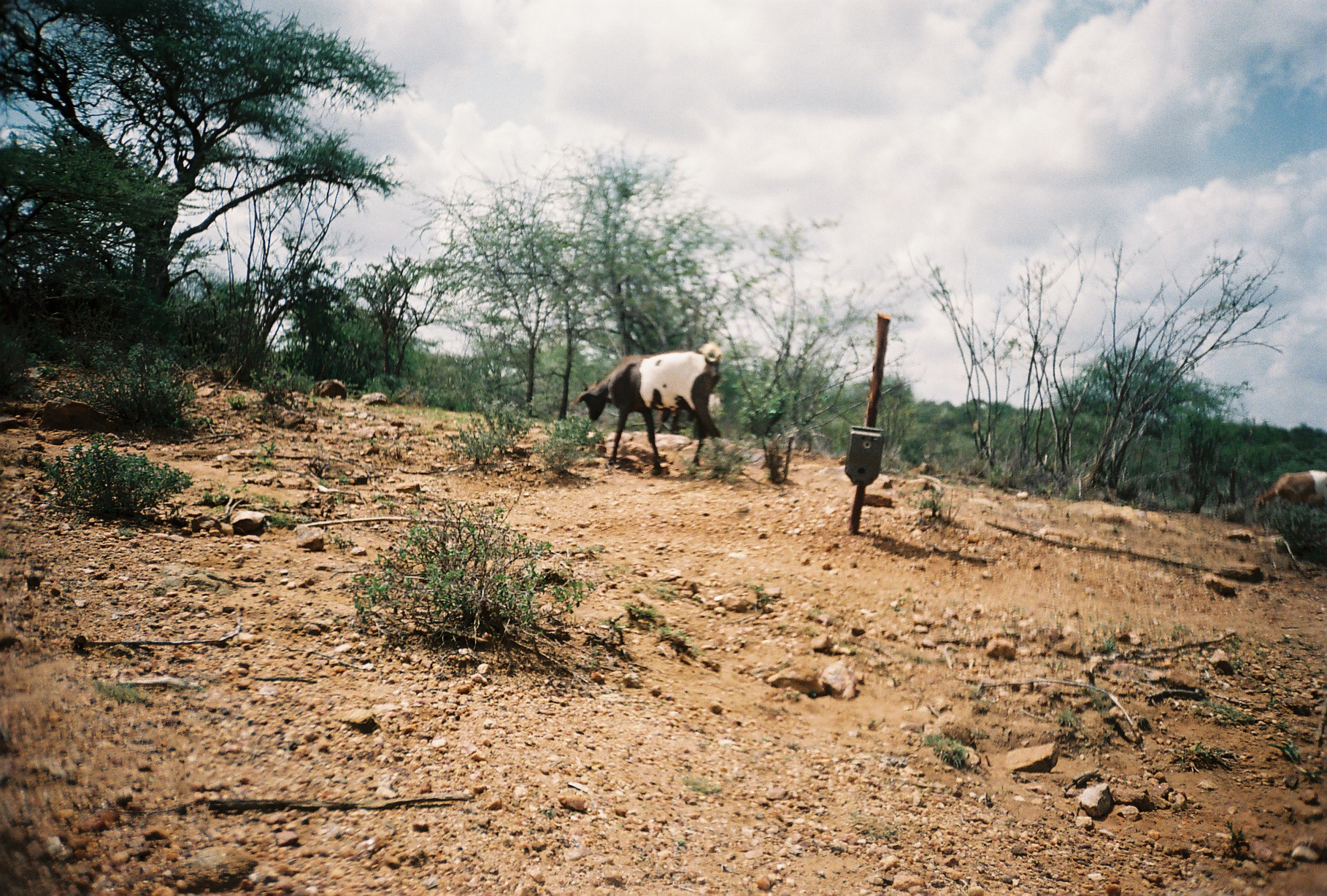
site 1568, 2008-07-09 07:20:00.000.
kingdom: Animalia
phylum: Chordata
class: Mammalia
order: Artiodactyla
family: Bovidae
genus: Capra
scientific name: Capra aegagrus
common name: wild goat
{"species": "Capra aegagrus (wild goat)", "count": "2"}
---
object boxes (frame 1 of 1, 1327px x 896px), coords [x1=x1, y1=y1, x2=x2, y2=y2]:
capra aegagrus: [x1=569, y1=340, x2=721, y2=477]; [x1=655, y1=392, x2=725, y2=439]; [x1=1254, y1=470, x2=1327, y2=514]